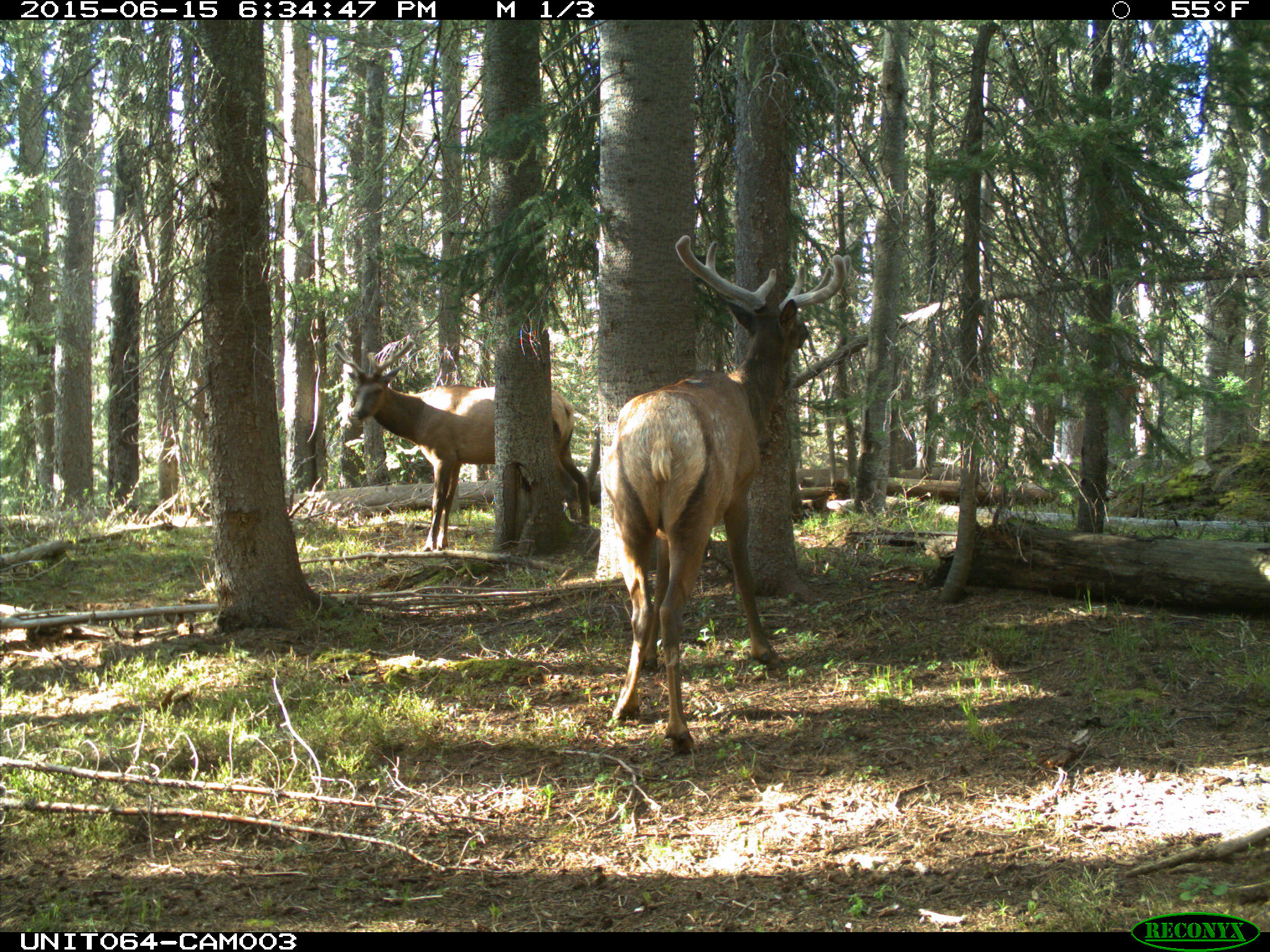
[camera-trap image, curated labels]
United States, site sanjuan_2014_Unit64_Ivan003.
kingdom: Animalia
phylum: Chordata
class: Mammalia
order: Artiodactyla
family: Cervidae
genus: Cervus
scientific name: Cervus elaphus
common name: red deer